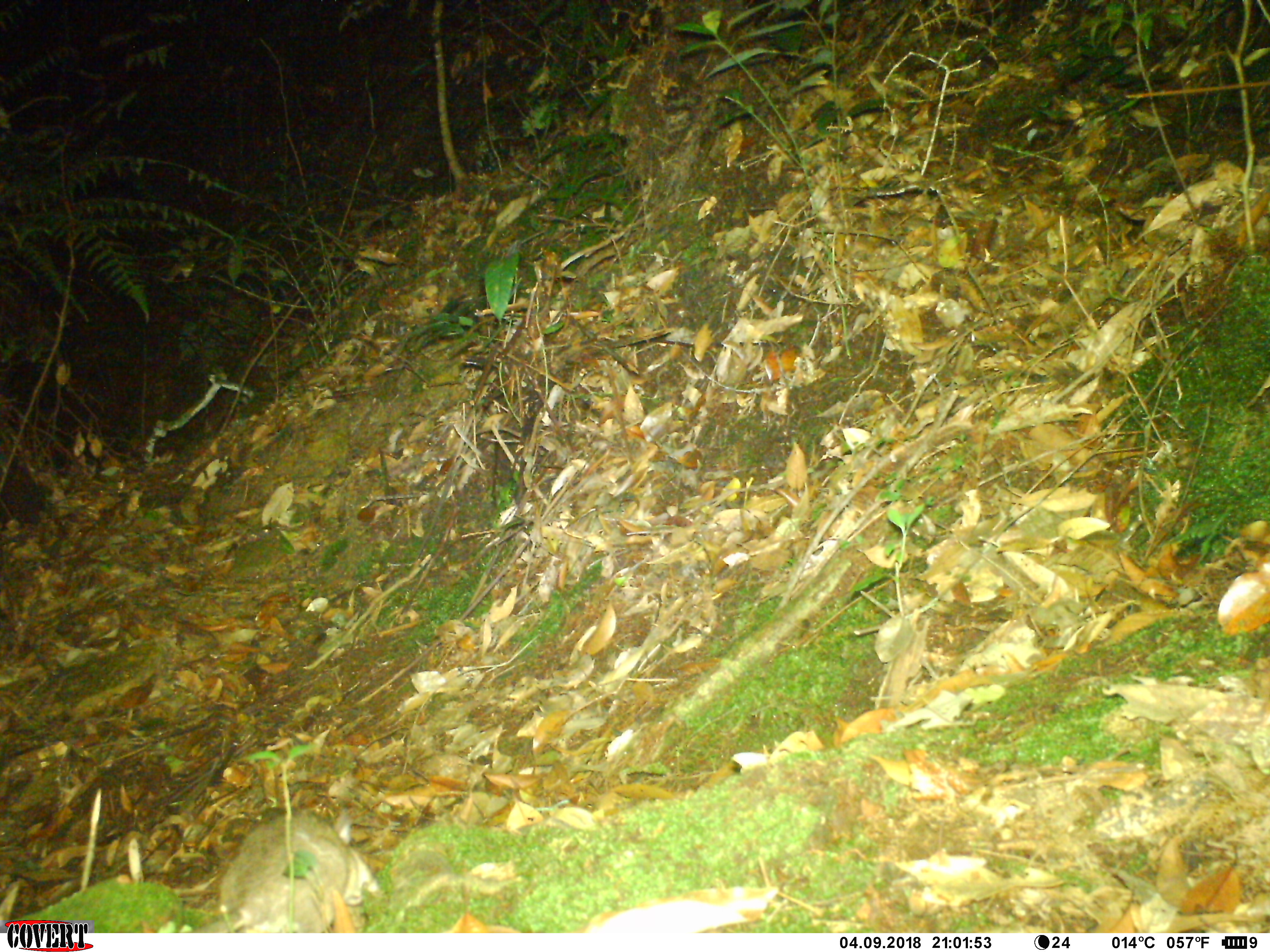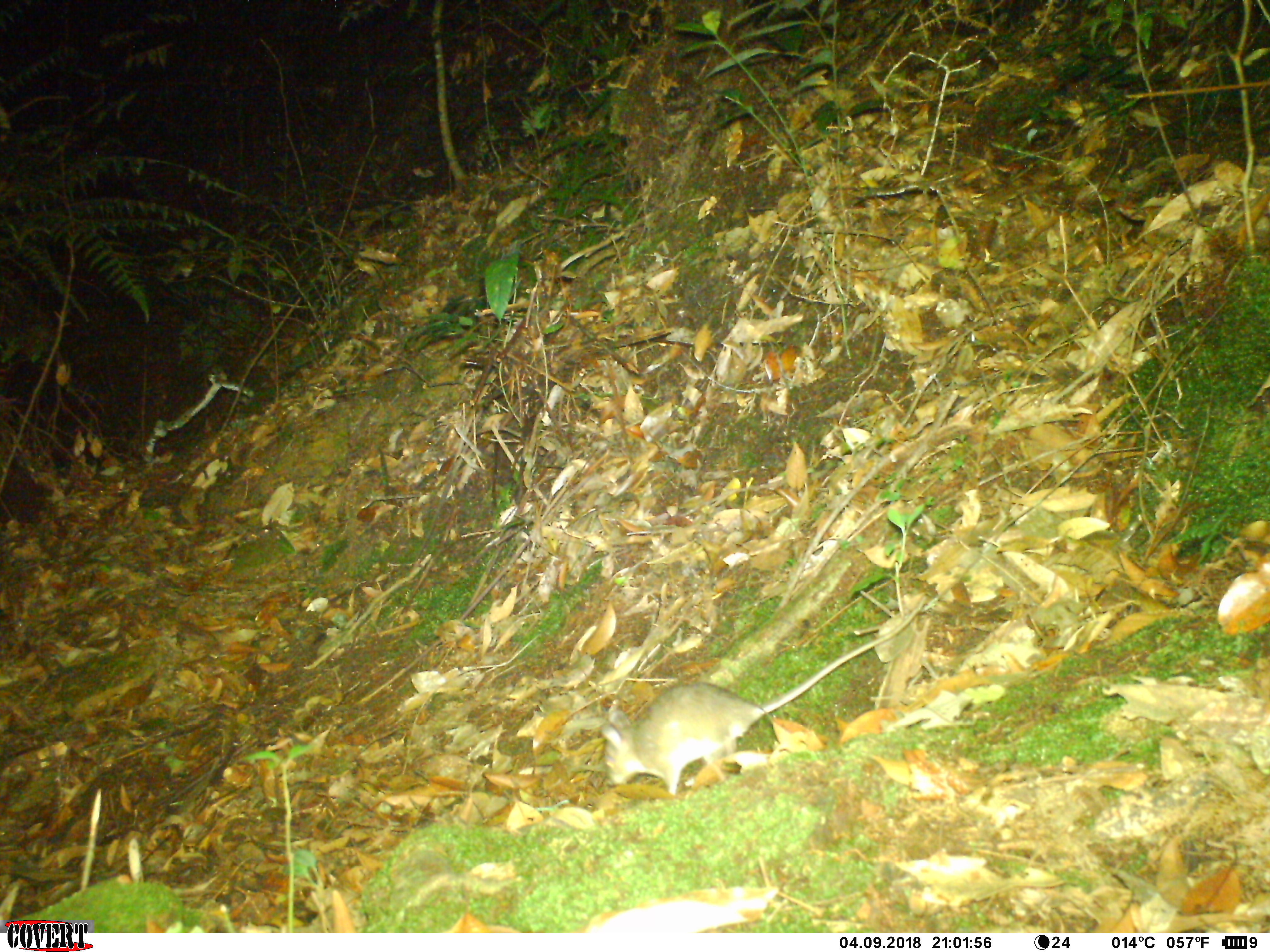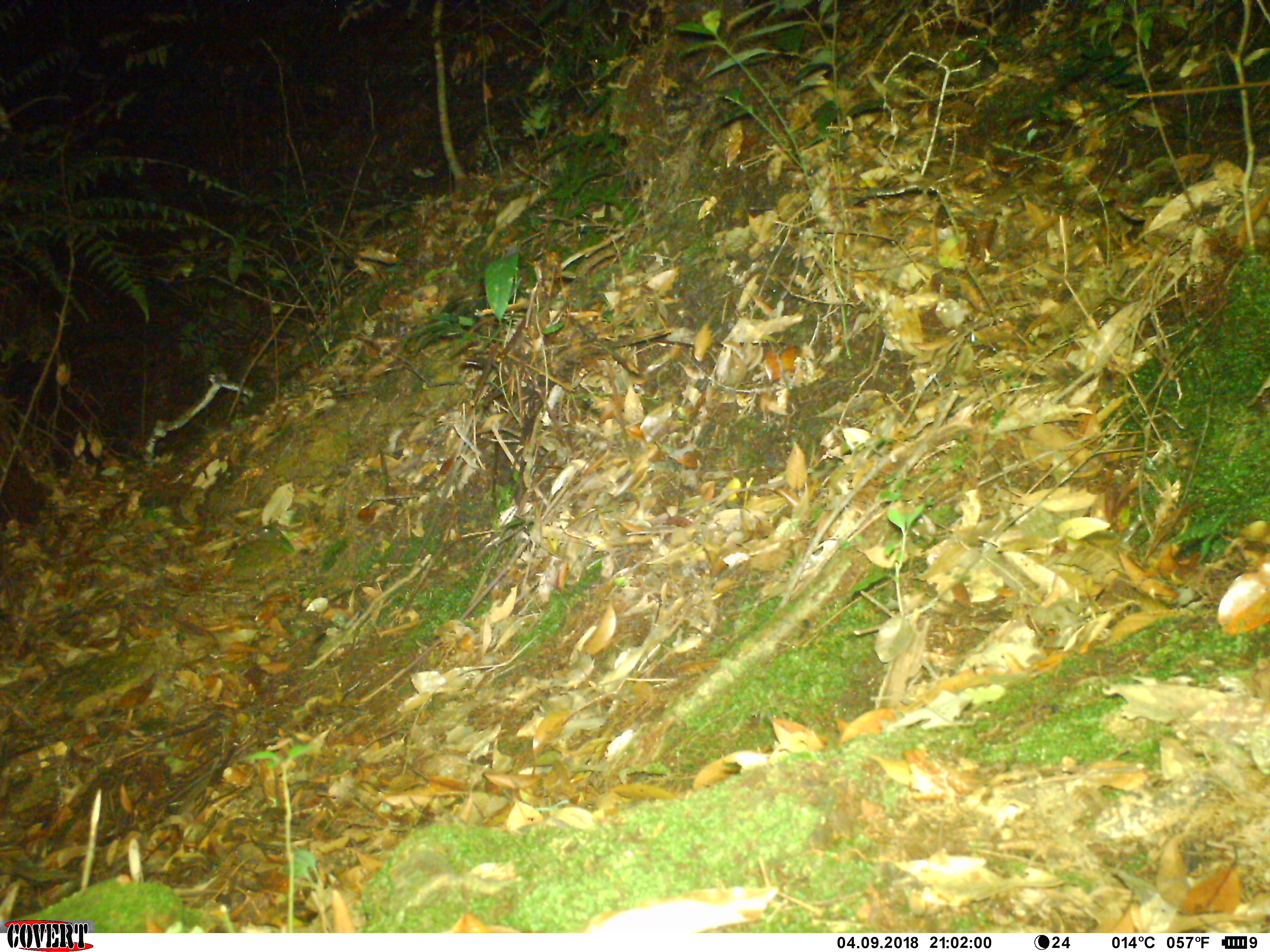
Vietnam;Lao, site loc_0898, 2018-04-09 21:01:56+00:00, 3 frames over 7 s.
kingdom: Animalia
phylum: Chordata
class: Mammalia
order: Rodentia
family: Muridae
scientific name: Muridae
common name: old-world mice and rats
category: unidentified murid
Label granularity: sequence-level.